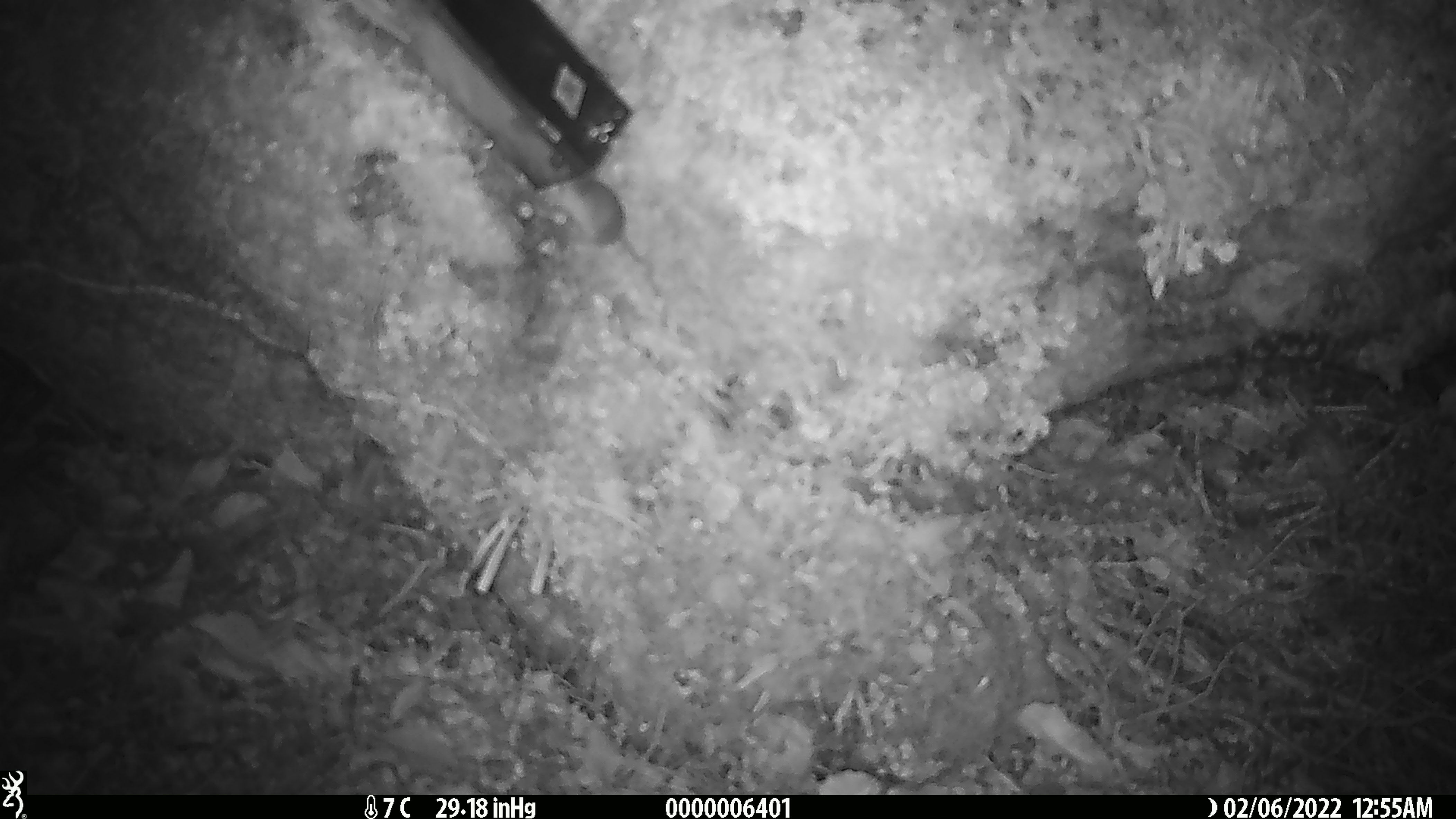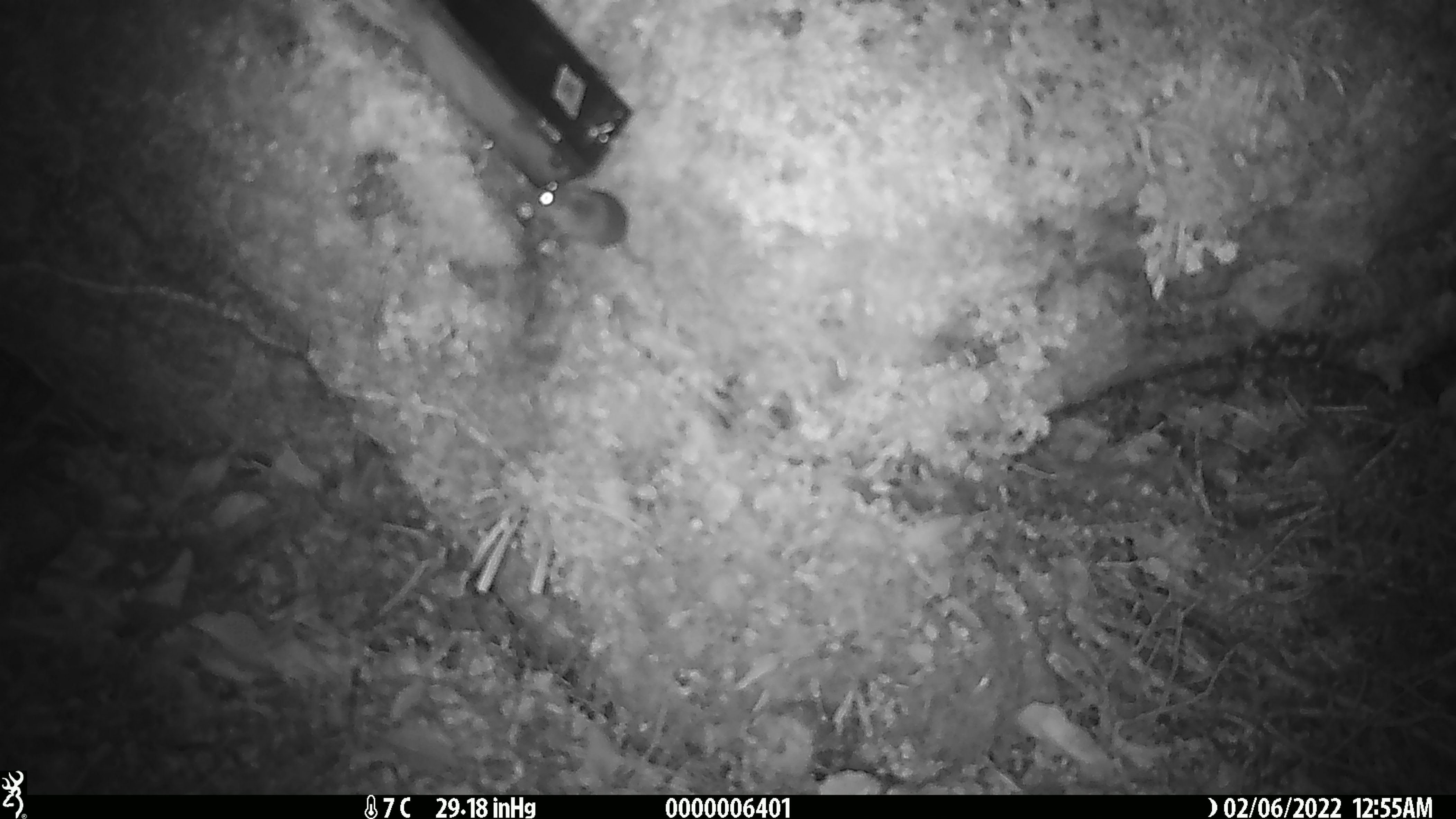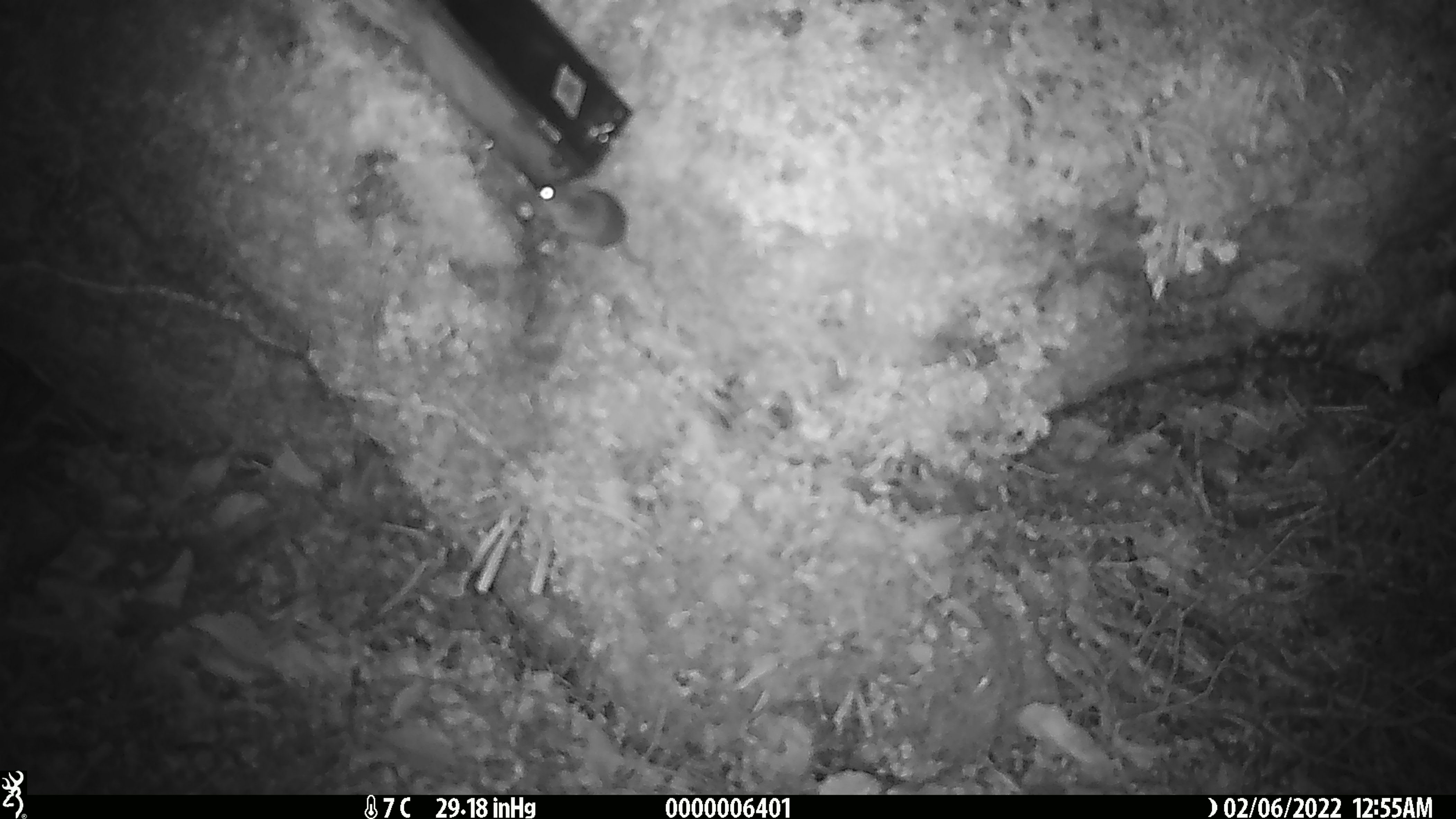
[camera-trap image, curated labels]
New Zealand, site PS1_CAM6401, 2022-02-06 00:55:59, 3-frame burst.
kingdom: Animalia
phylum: Chordata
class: Mammalia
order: Rodentia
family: Muridae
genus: Mus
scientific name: Mus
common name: mouse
Mouse (Mus).